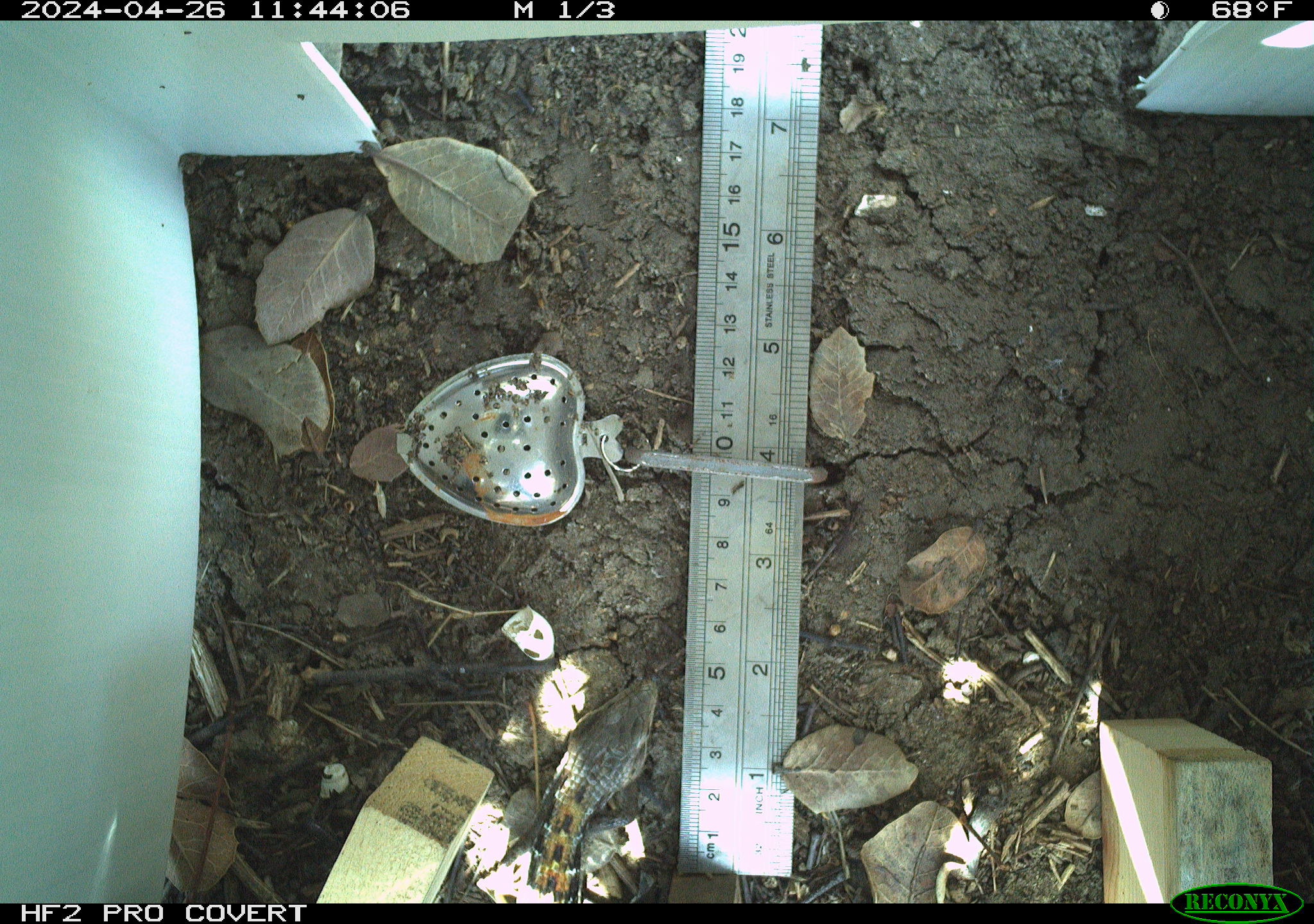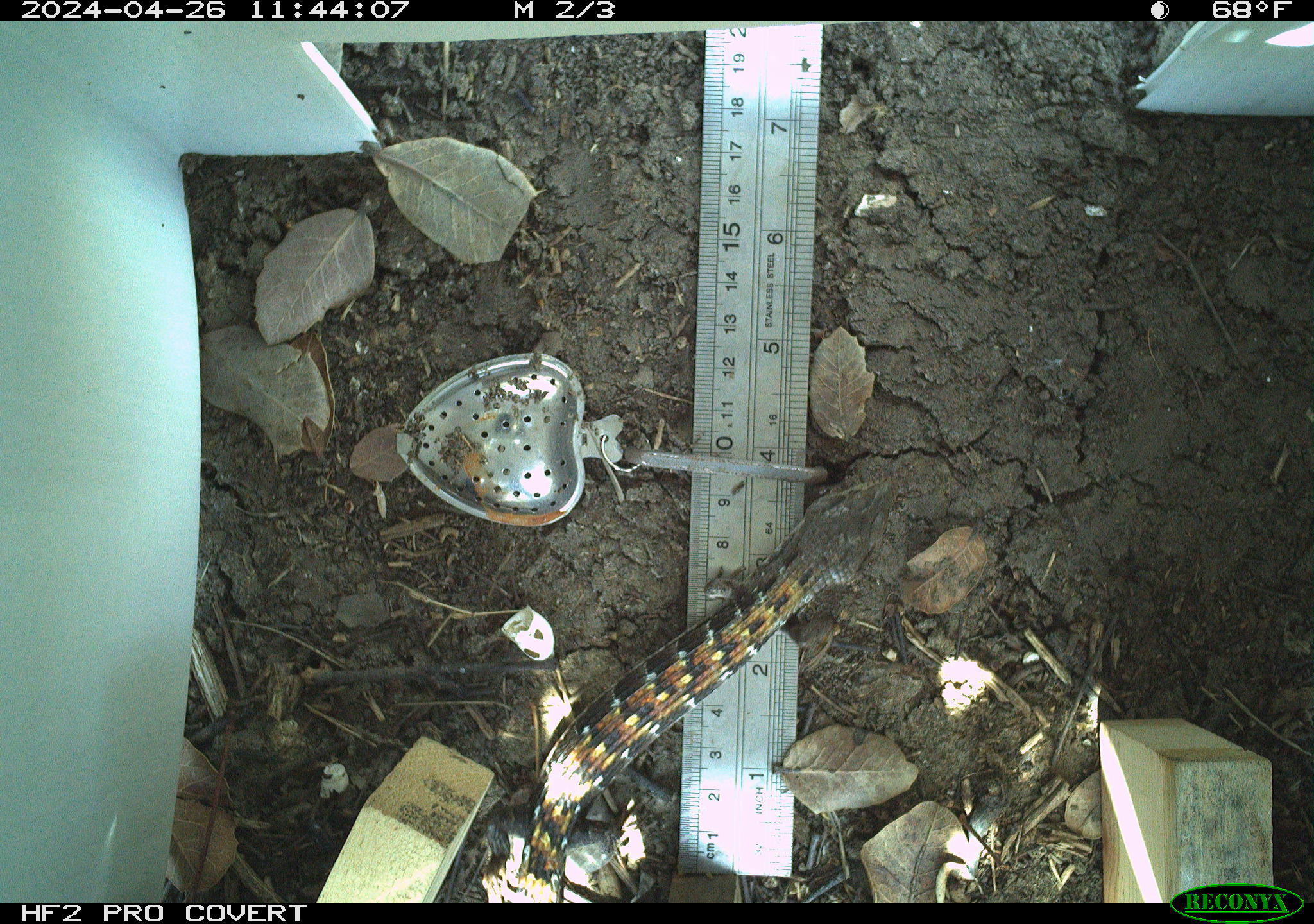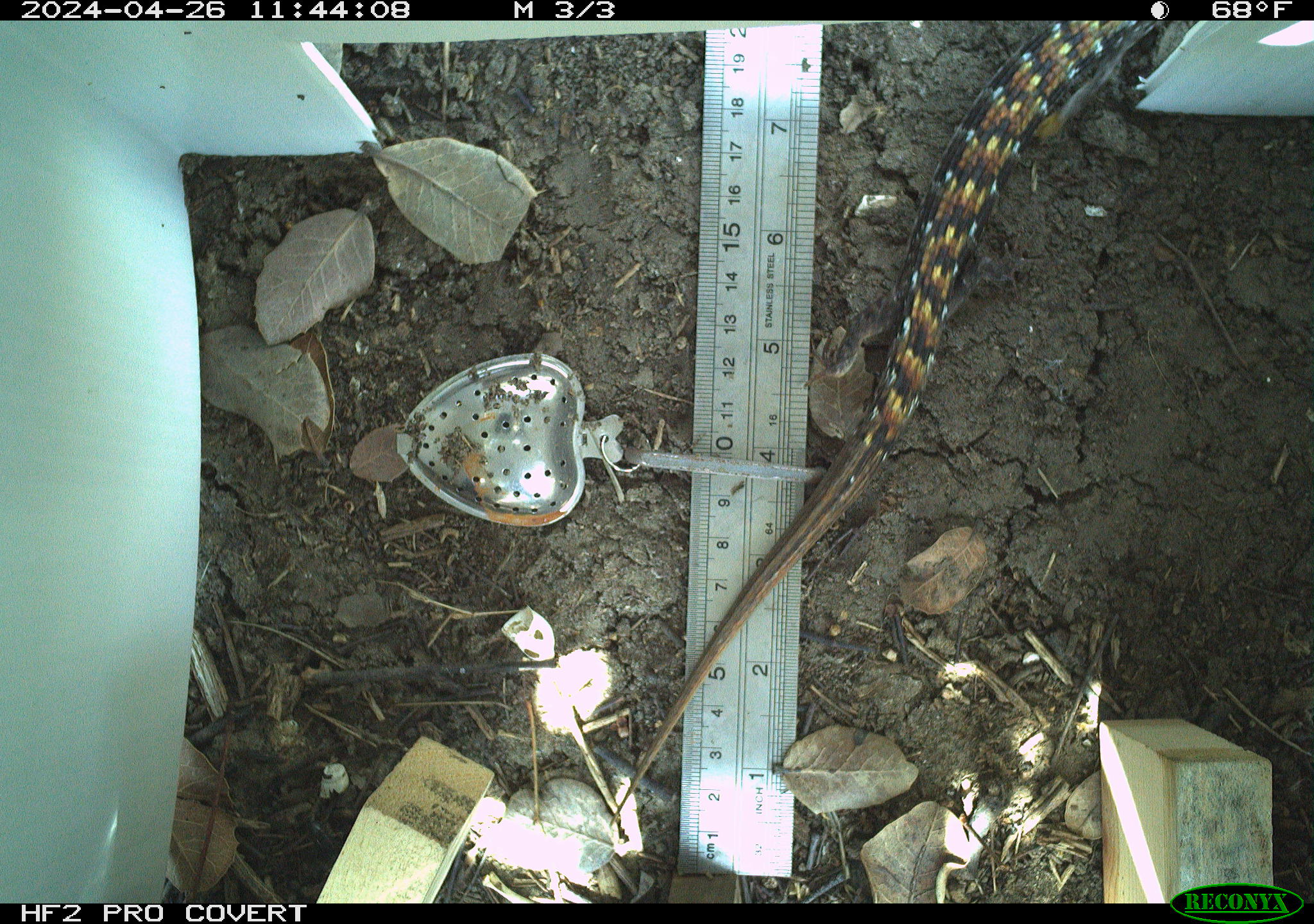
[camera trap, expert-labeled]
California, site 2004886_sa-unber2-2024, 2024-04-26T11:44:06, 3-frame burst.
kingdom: Animalia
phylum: Chordata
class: Reptilia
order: Squamata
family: Anguidae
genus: Elgaria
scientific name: Elgaria multicarinata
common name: southern alligator lizard